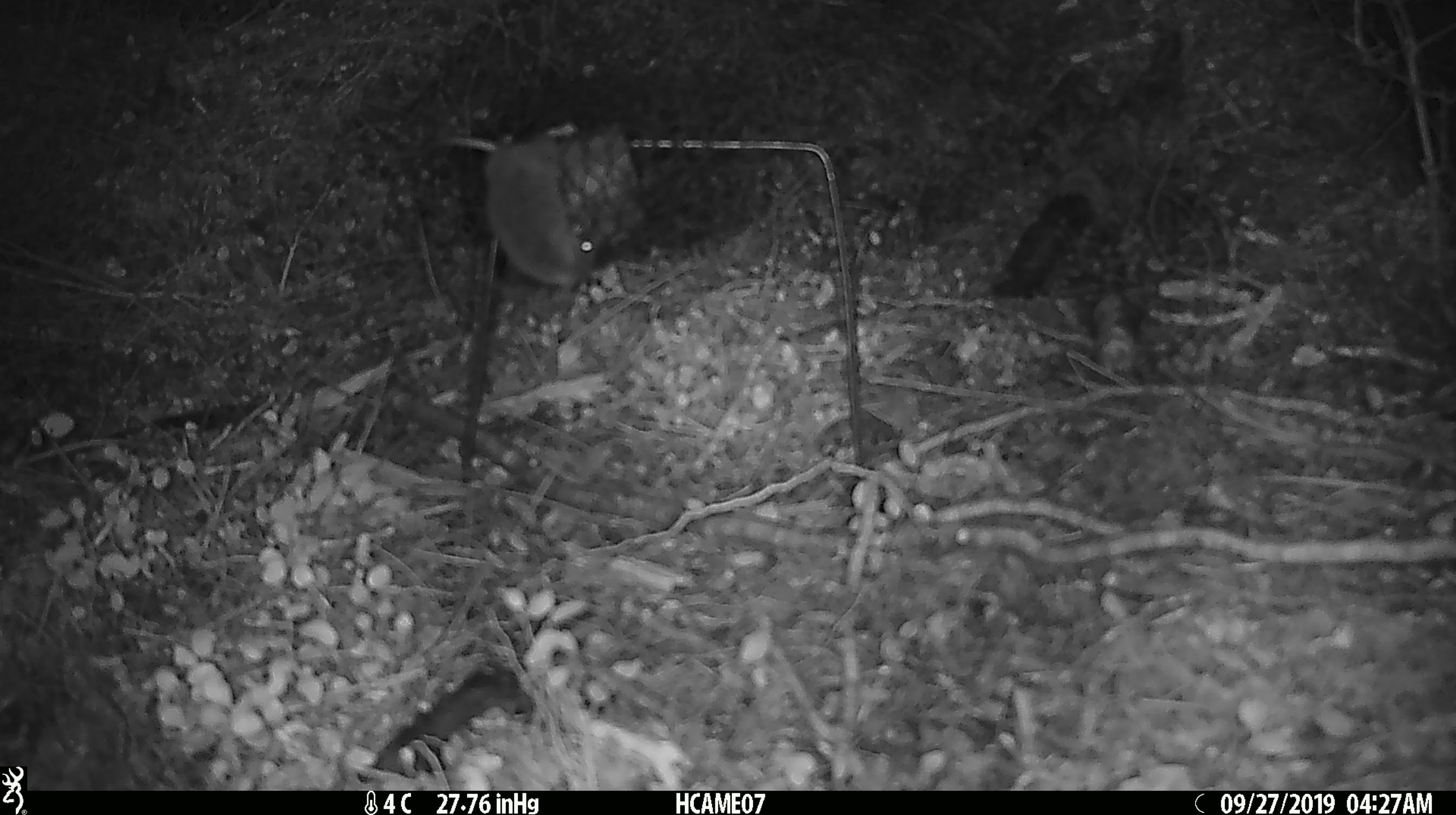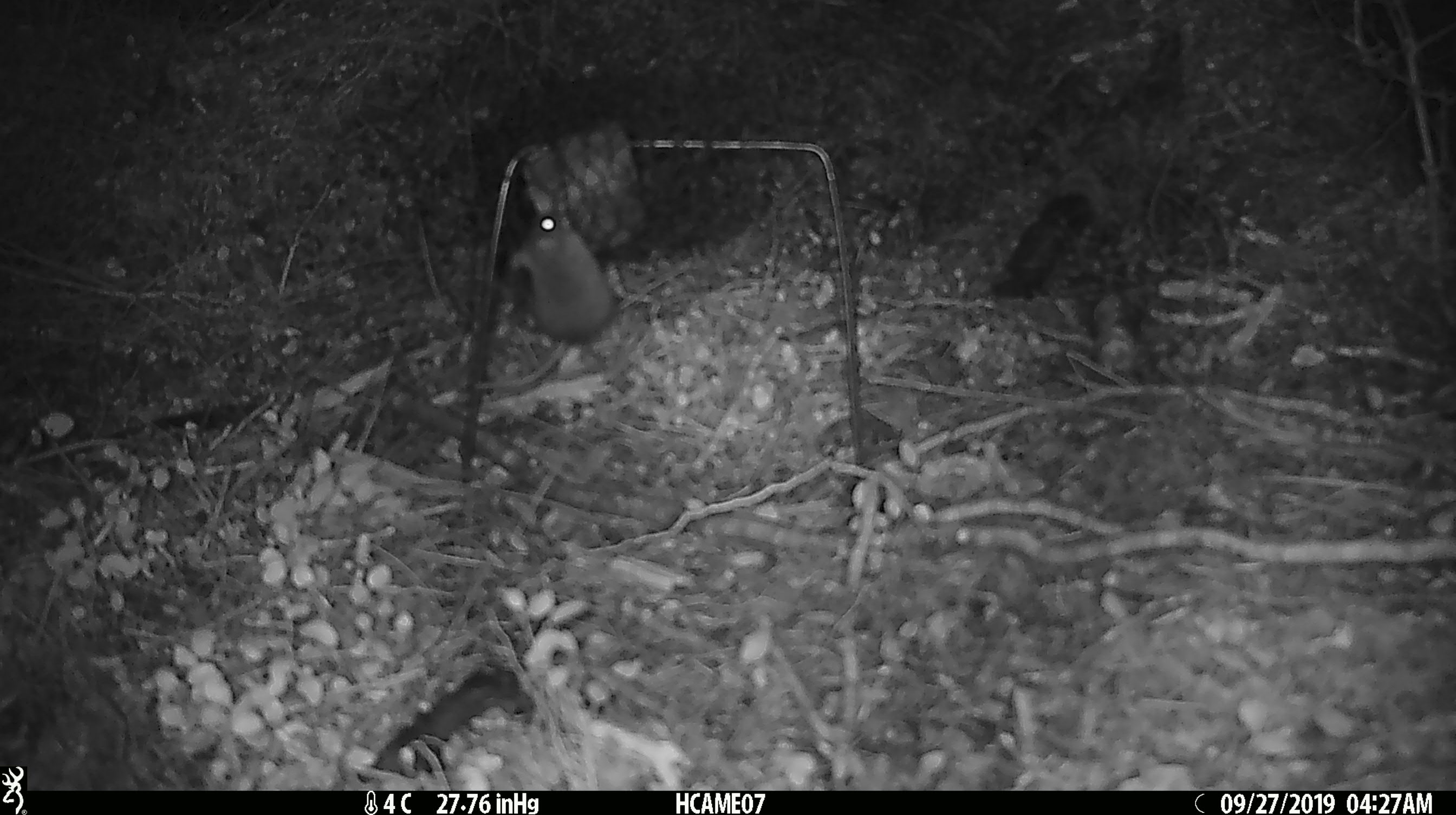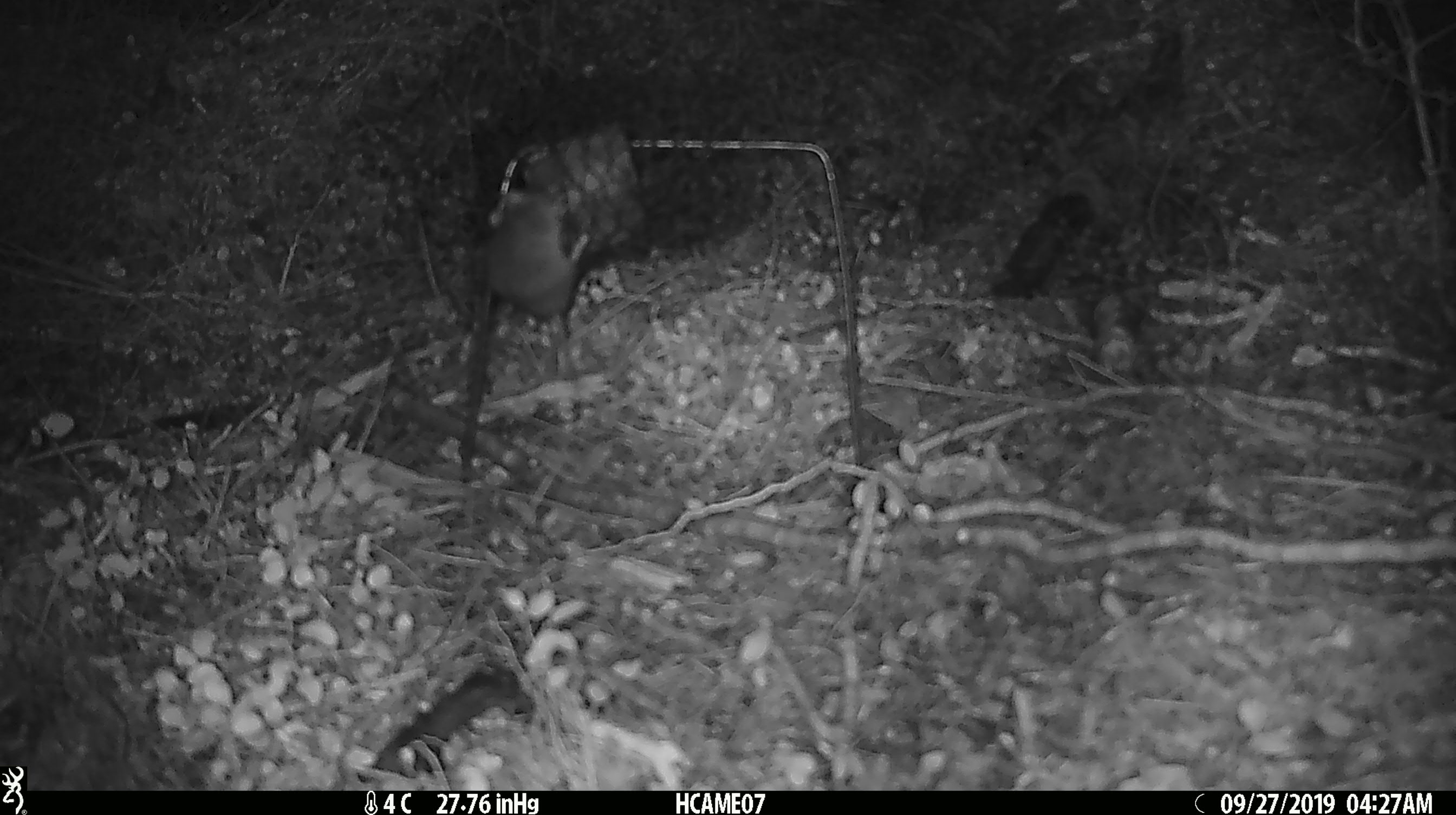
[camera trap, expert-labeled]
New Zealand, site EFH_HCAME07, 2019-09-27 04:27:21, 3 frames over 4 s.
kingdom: Animalia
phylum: Chordata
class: Mammalia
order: Rodentia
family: Muridae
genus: Mus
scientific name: Mus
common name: mouse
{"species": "mouse (Mus)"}